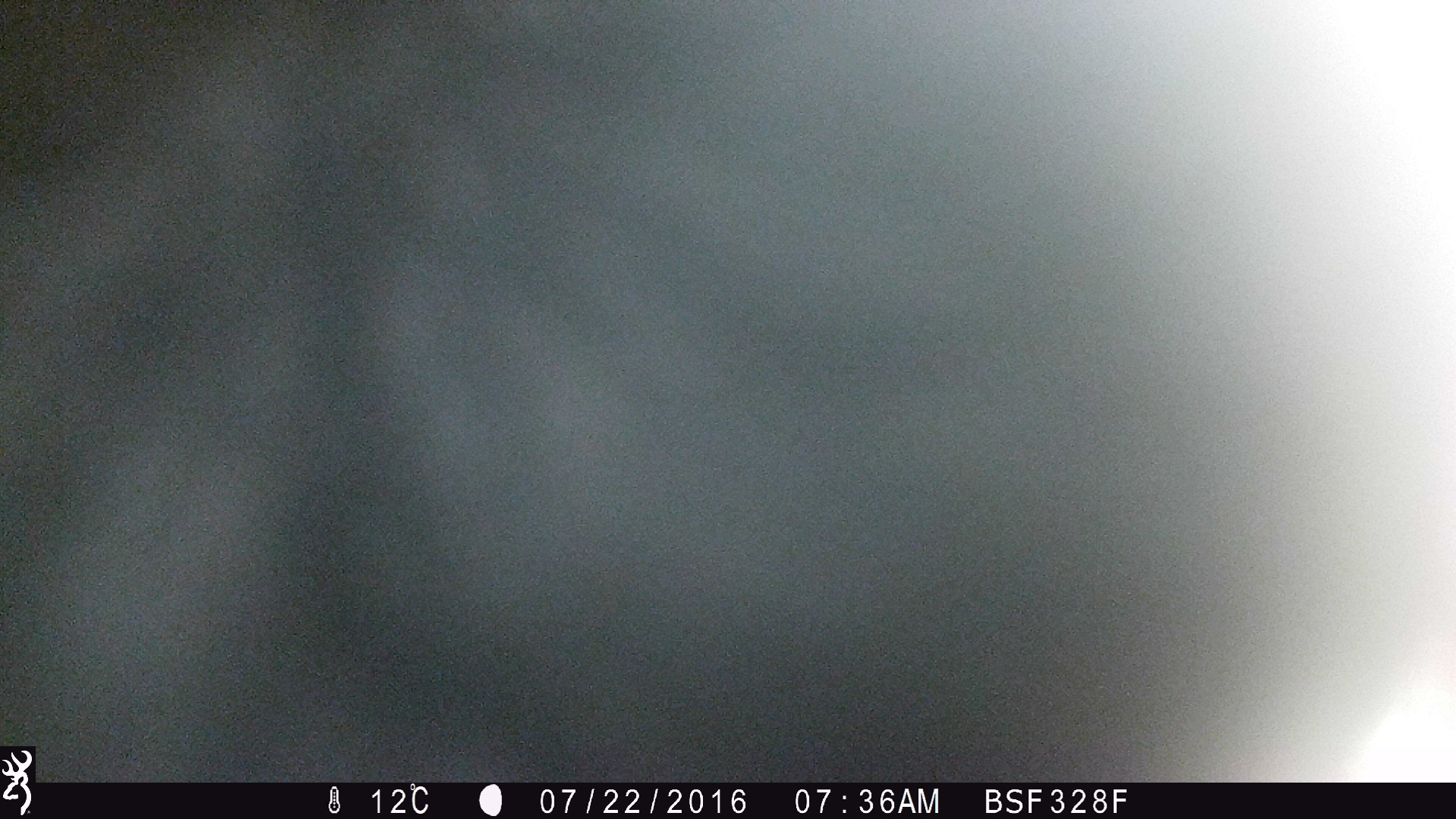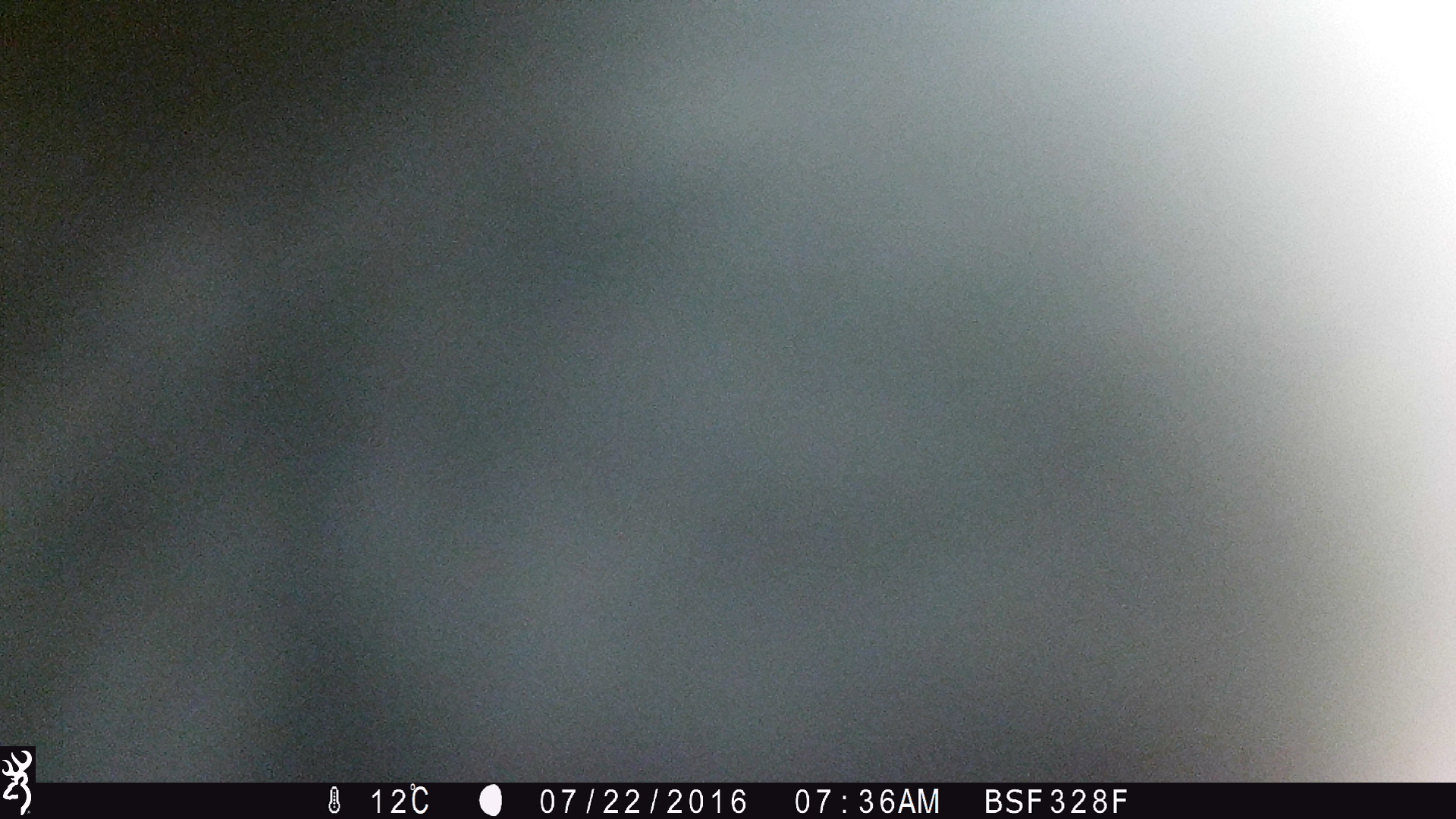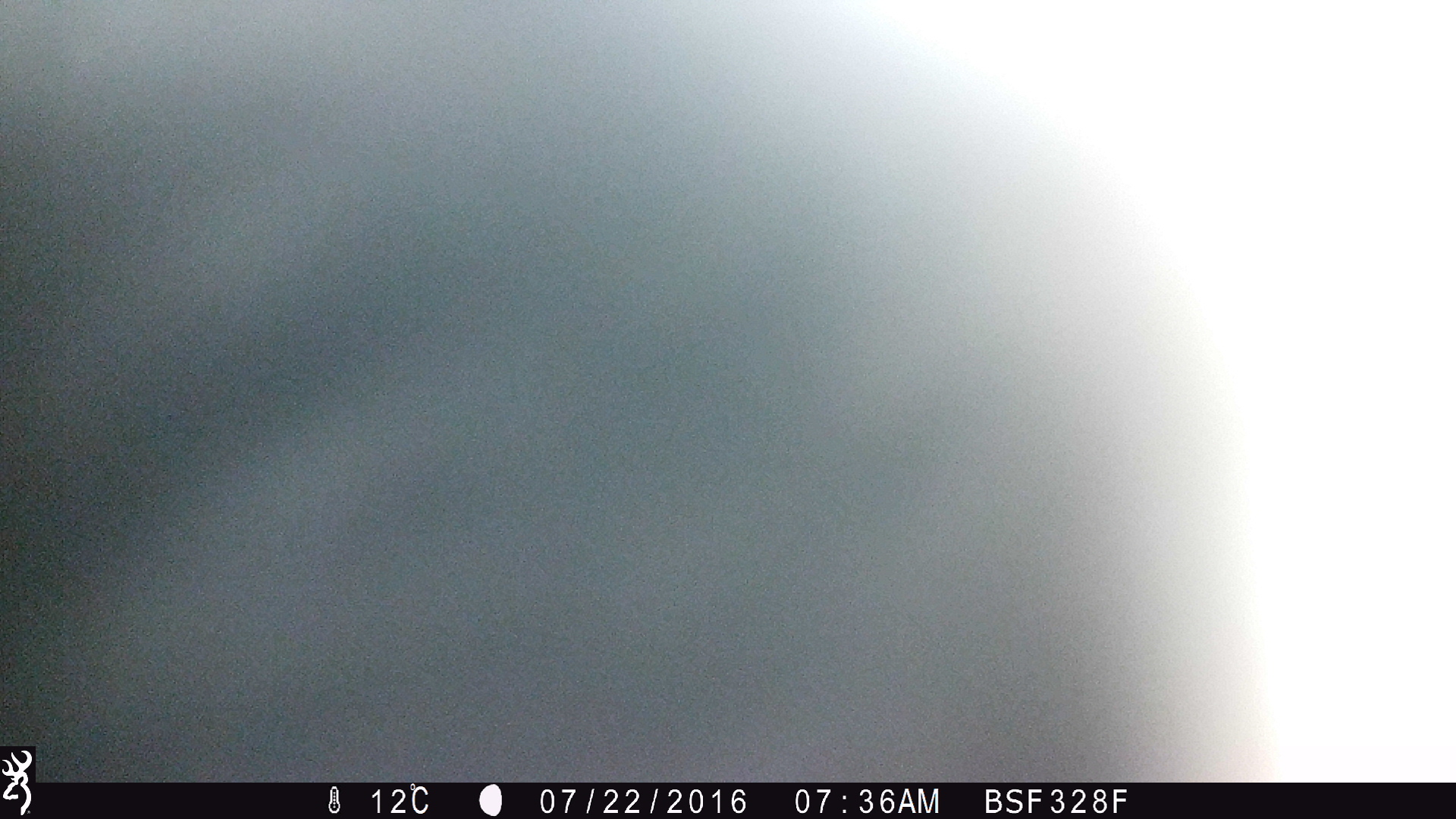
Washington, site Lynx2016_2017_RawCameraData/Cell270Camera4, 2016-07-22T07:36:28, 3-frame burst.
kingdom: Animalia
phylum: Chordata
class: Mammalia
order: Artiodactyla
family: Bovidae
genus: Bos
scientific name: Bos taurus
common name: domestic cattle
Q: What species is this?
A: Domestic cattle (Bos taurus).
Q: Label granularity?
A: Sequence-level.